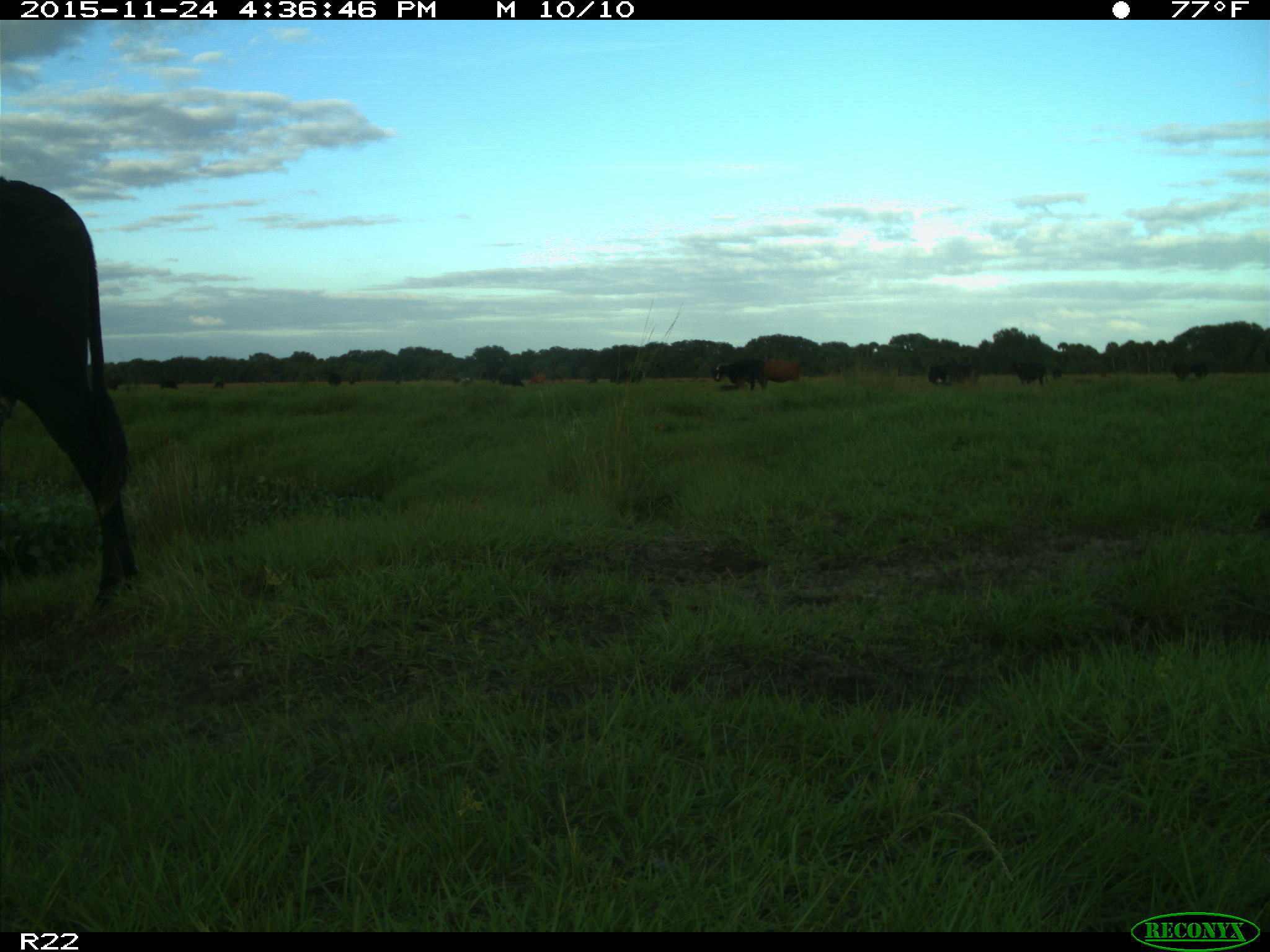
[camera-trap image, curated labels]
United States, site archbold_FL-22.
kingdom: Animalia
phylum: Chordata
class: Mammalia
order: Artiodactyla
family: Bovidae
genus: Bos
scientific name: Bos taurus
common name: domestic cow